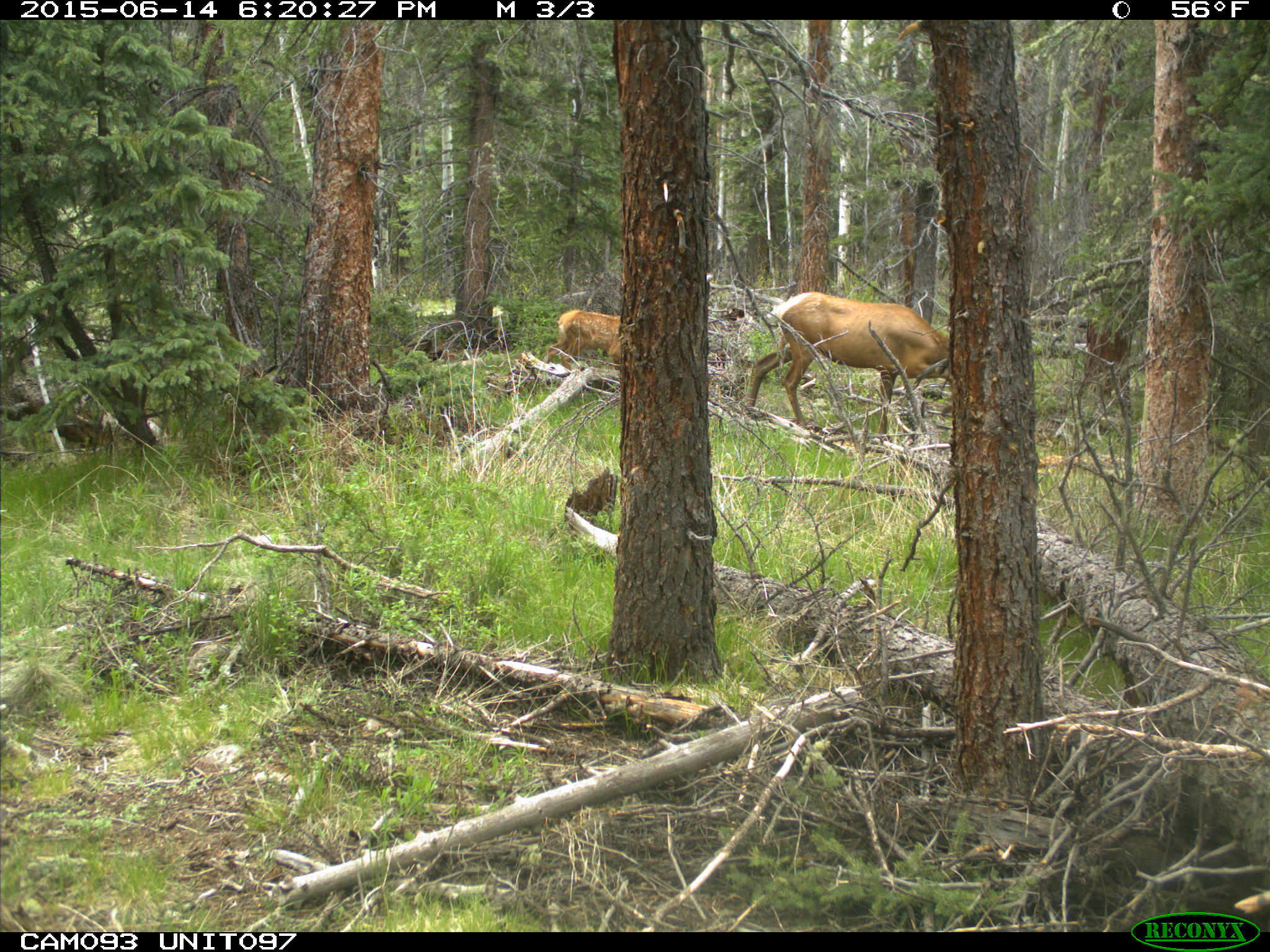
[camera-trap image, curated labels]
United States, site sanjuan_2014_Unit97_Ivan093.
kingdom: Animalia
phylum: Chordata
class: Mammalia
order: Artiodactyla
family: Cervidae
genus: Cervus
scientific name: Cervus elaphus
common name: red deer